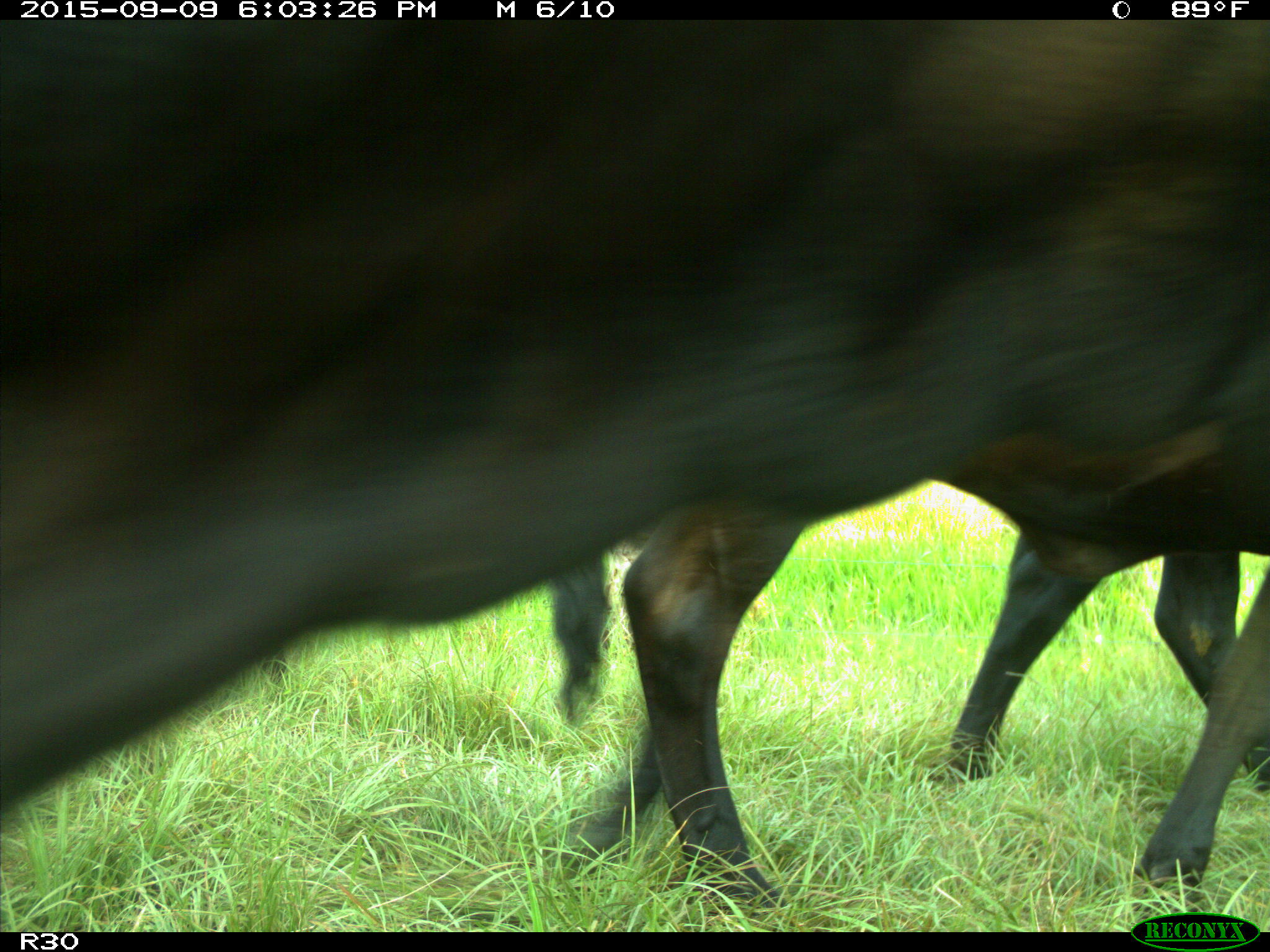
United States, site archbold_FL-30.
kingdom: Animalia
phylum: Chordata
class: Mammalia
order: Artiodactyla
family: Bovidae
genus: Bos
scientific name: Bos taurus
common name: domestic cow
Bos taurus (domestic cow).